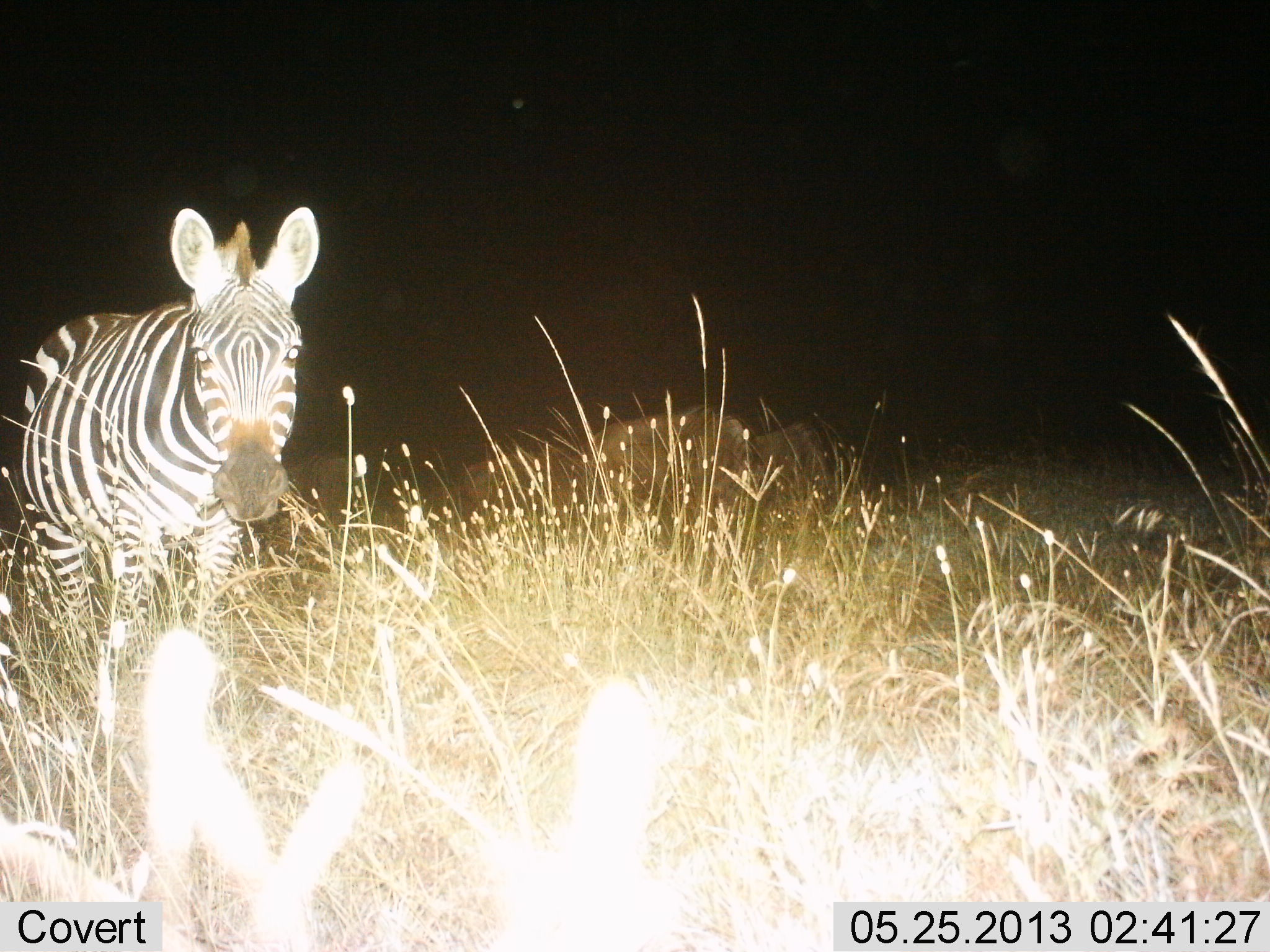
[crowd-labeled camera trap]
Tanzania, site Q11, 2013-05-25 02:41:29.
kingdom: Animalia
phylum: Chordata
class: Mammalia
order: Perissodactyla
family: Equidae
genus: Equus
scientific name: Equus quagga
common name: plains zebra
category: zebra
Zebra (plains zebra) (Equus quagga), count 1. Behavior (volunteer vote fractions): standing 79%, resting 11%, moving 16%, interacting 0%. Young present (vote fraction): 0%. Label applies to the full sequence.